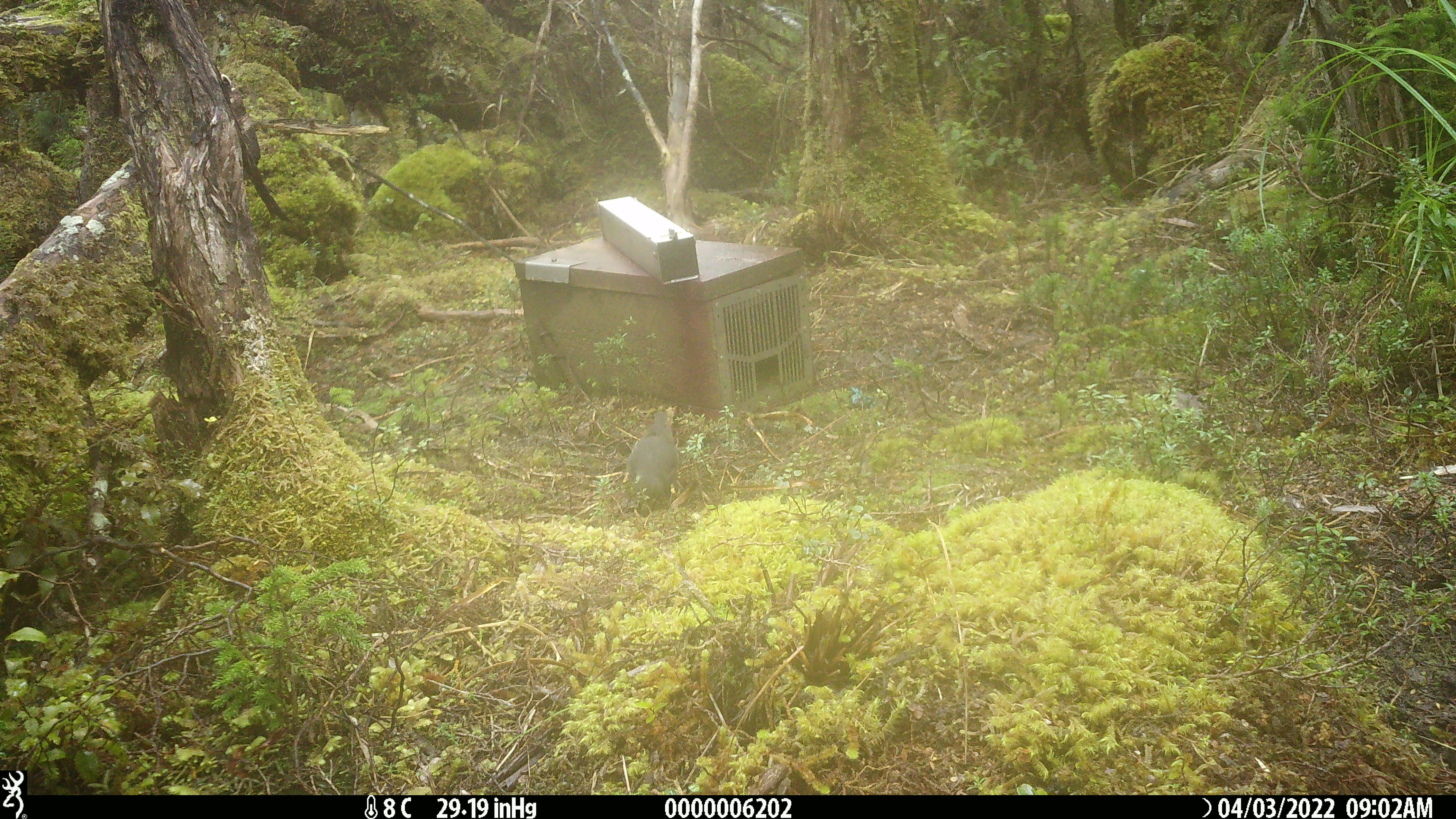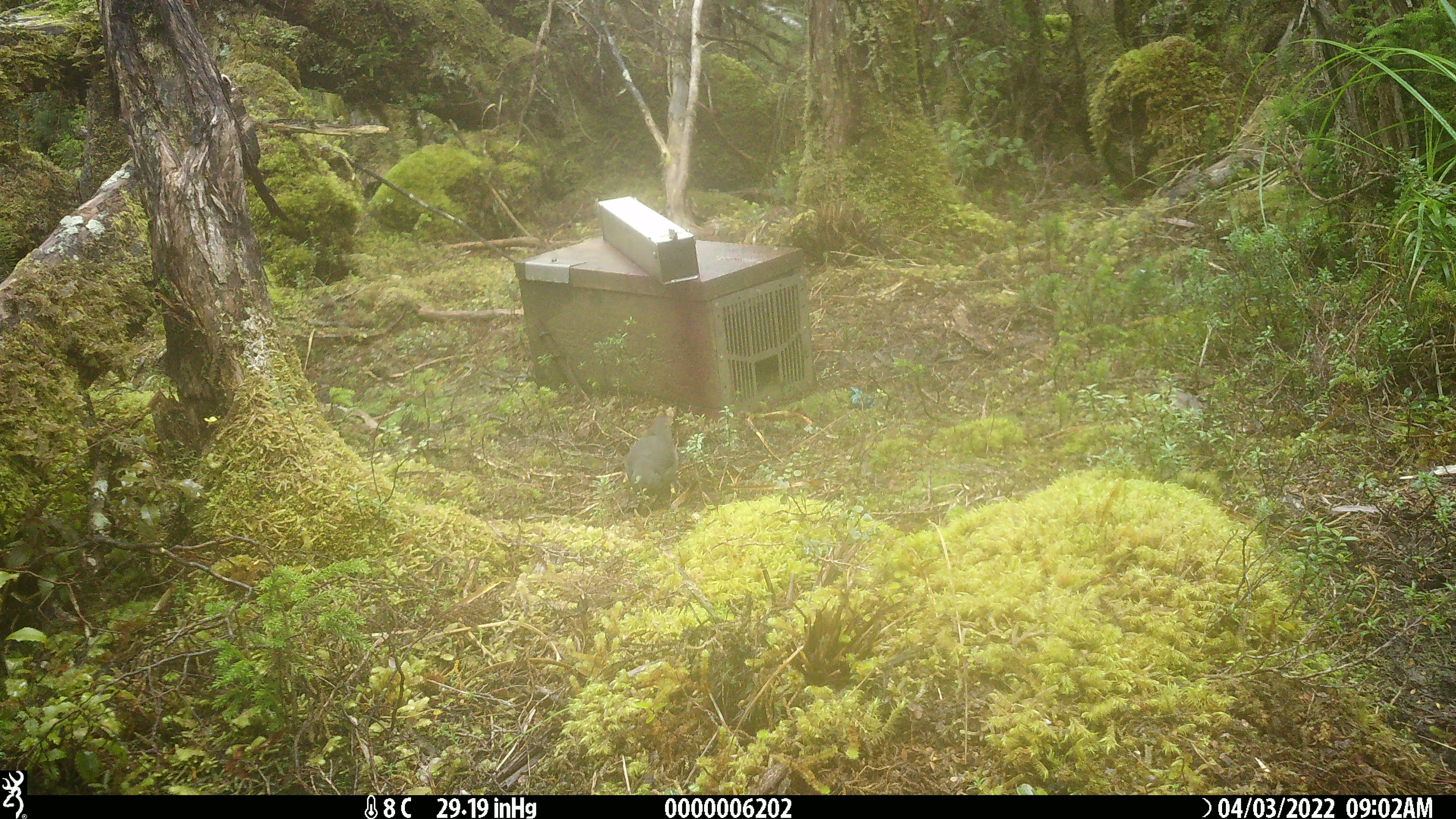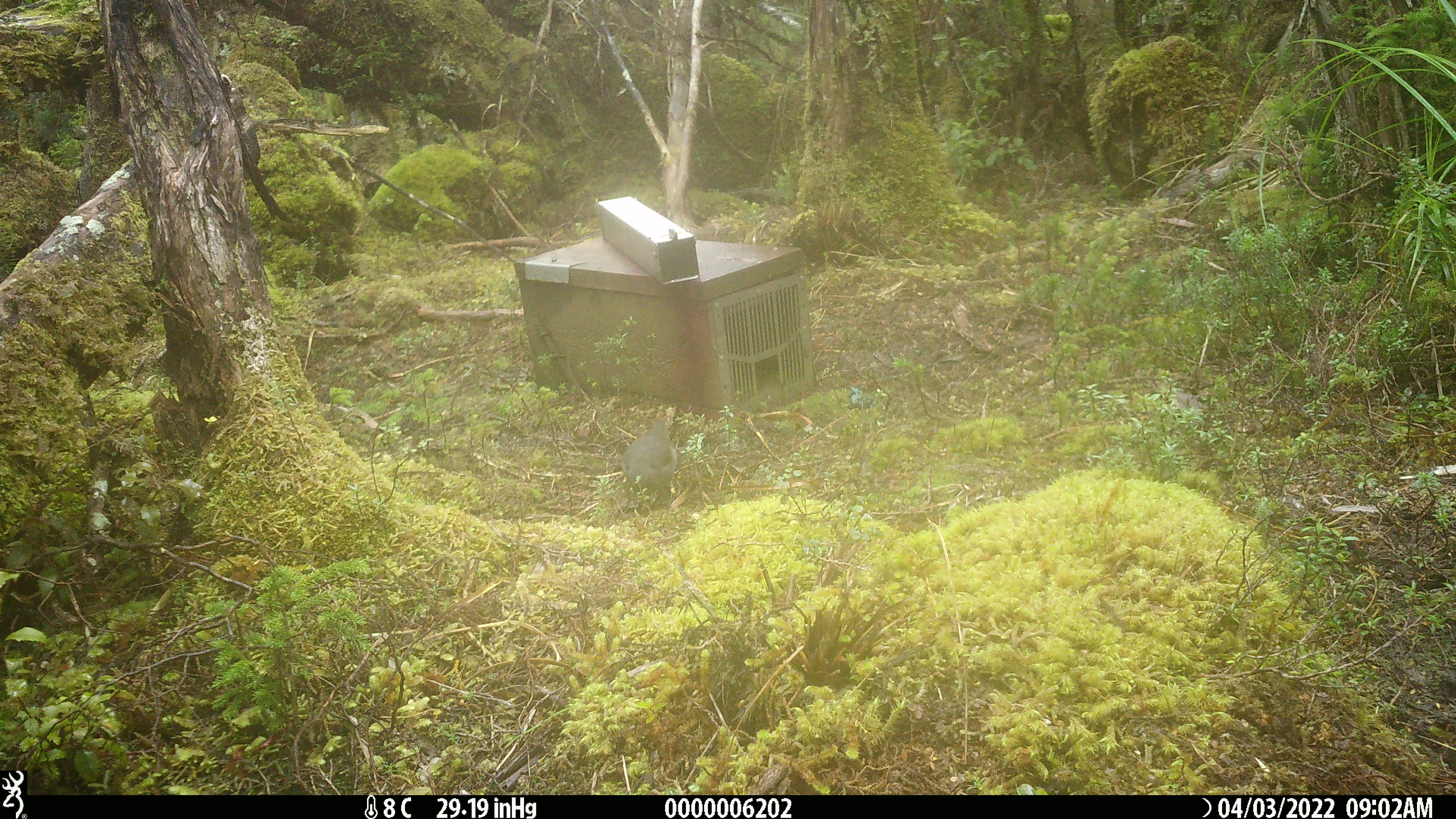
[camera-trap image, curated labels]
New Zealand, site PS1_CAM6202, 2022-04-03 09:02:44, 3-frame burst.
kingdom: Animalia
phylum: Chordata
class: Aves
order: Passeriformes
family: Petroicidae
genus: Petroica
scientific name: Petroica australis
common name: new zealand robin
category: robin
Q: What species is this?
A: Robin (new zealand robin) (Petroica australis).